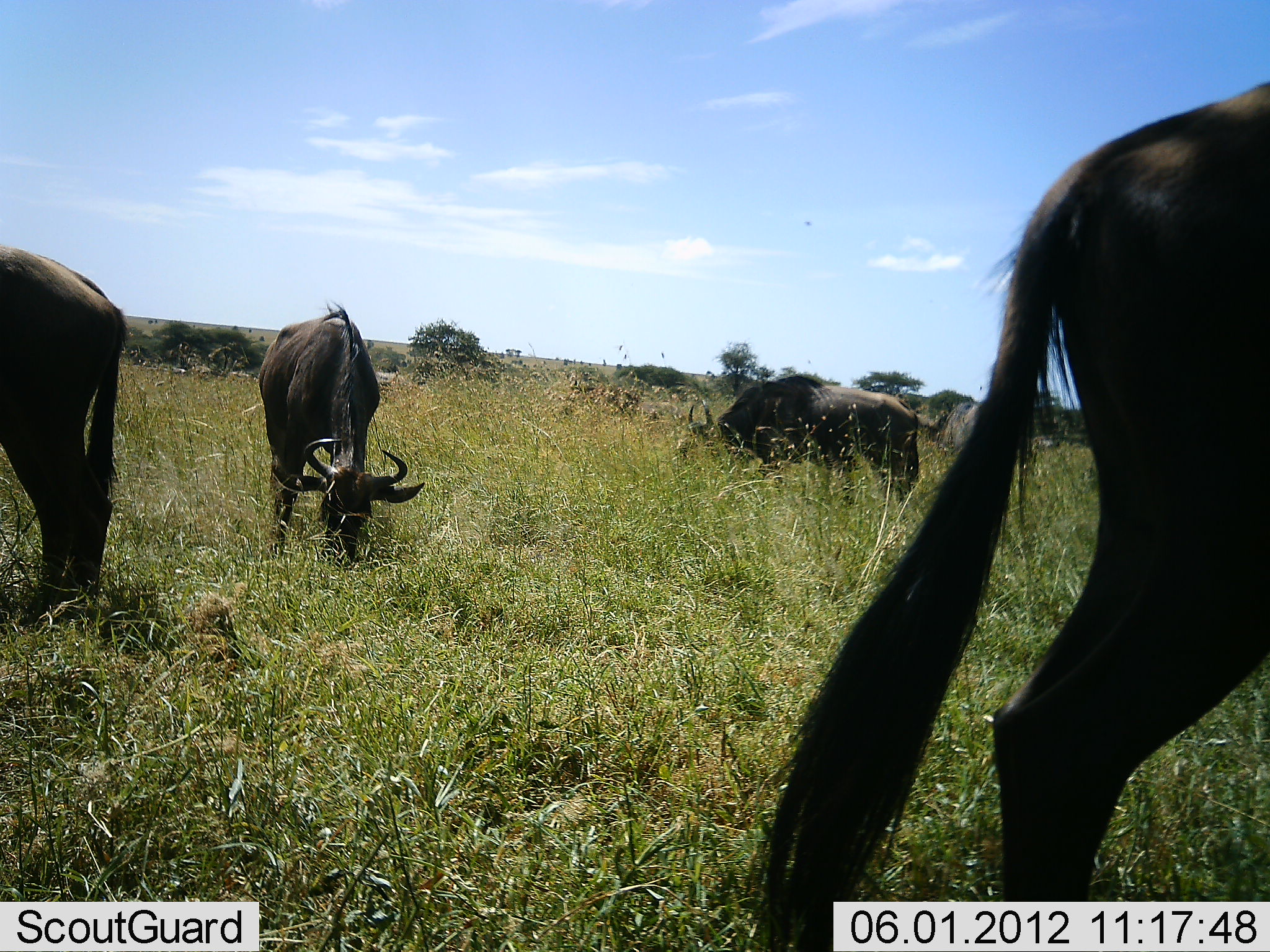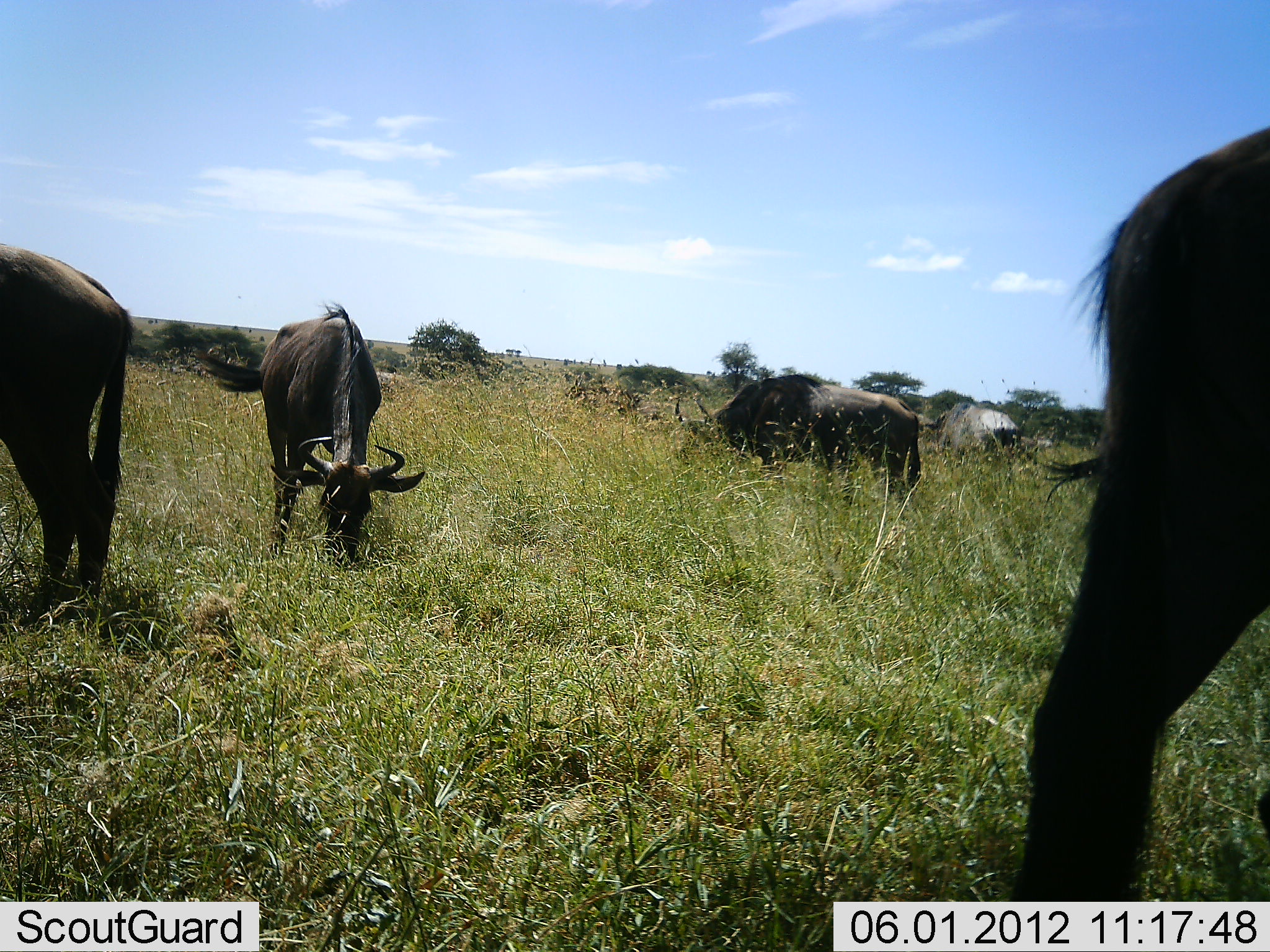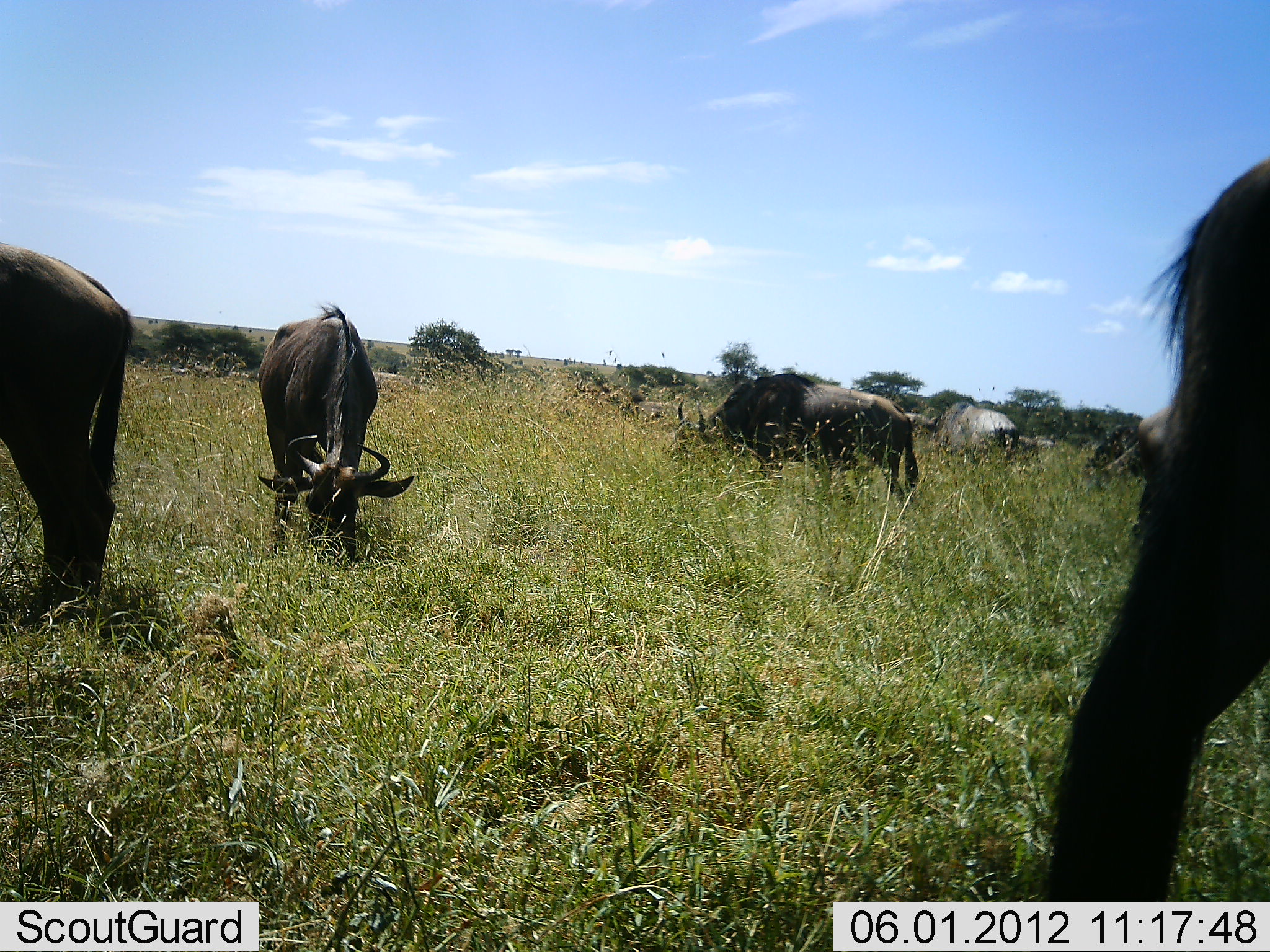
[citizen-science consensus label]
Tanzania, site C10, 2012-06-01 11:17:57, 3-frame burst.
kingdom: Animalia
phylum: Chordata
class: Mammalia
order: Artiodactyla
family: Bovidae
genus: Connochaetes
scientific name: Connochaetes taurinus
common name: blue wildebeest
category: wildebeest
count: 6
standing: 40%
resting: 0%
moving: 40%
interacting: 0%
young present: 0%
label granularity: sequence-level